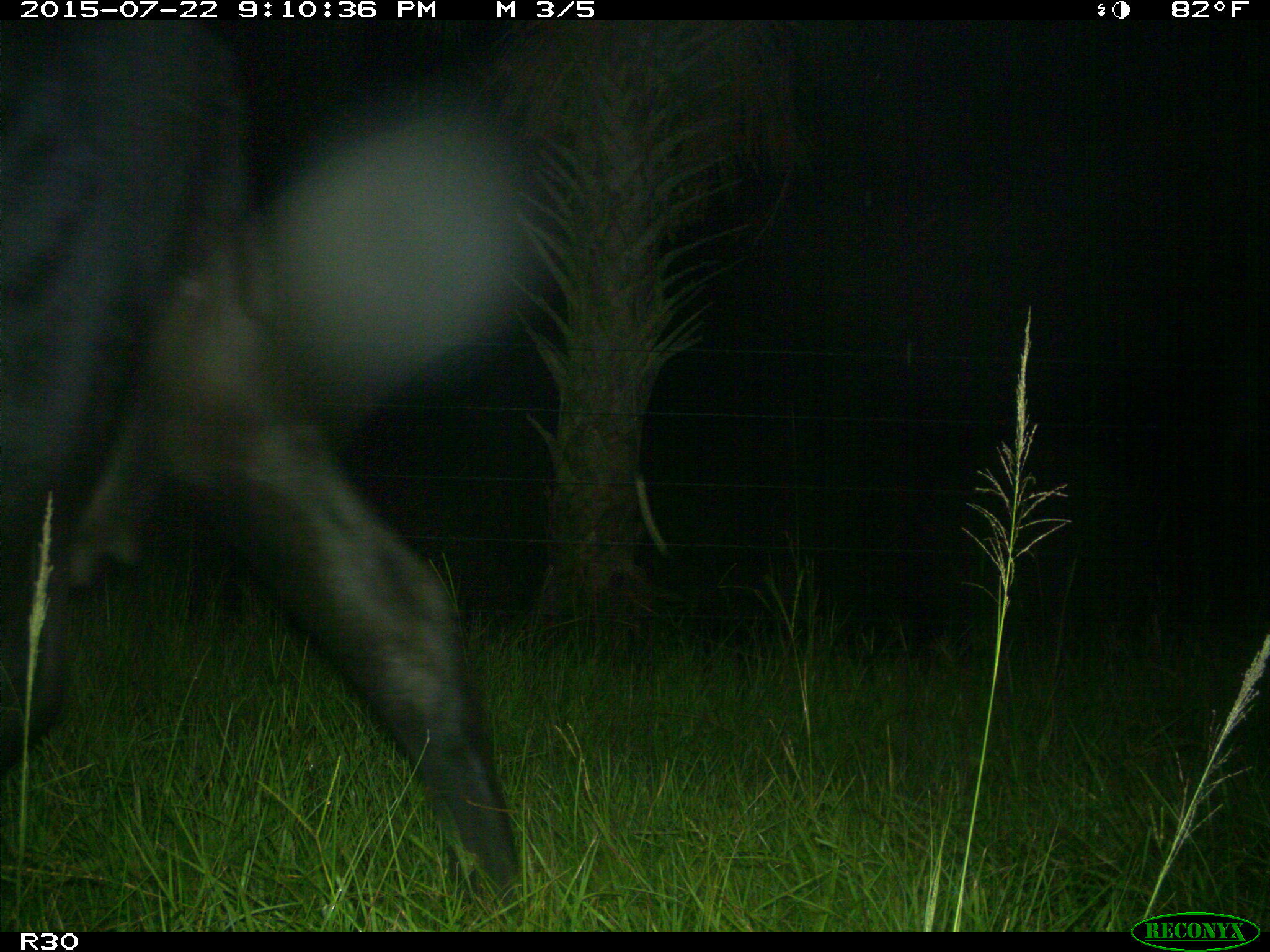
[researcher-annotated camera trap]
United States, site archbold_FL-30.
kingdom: Animalia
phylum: Chordata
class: Mammalia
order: Artiodactyla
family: Bovidae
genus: Bos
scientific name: Bos taurus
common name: domestic cow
Bos taurus (domestic cow).